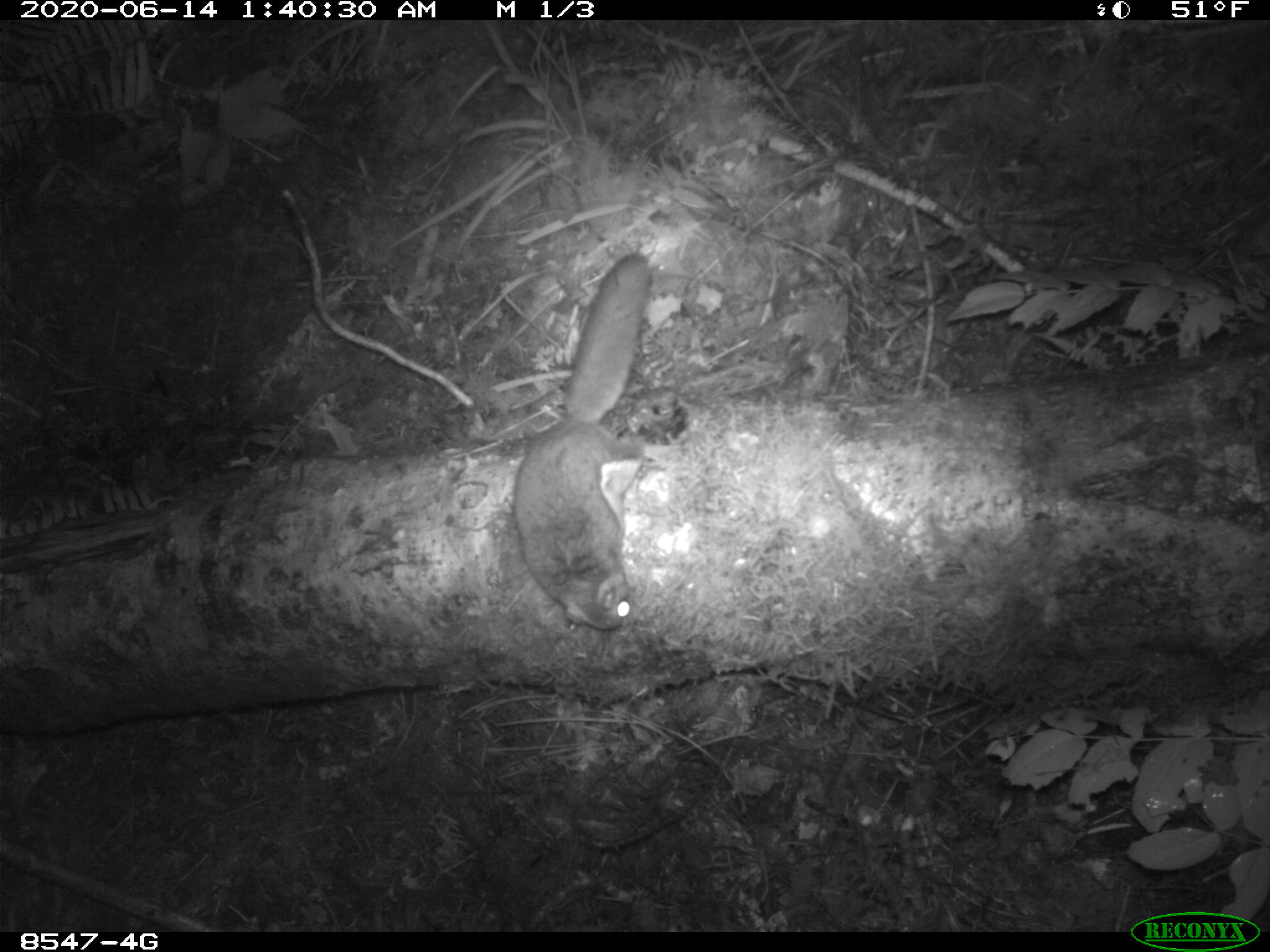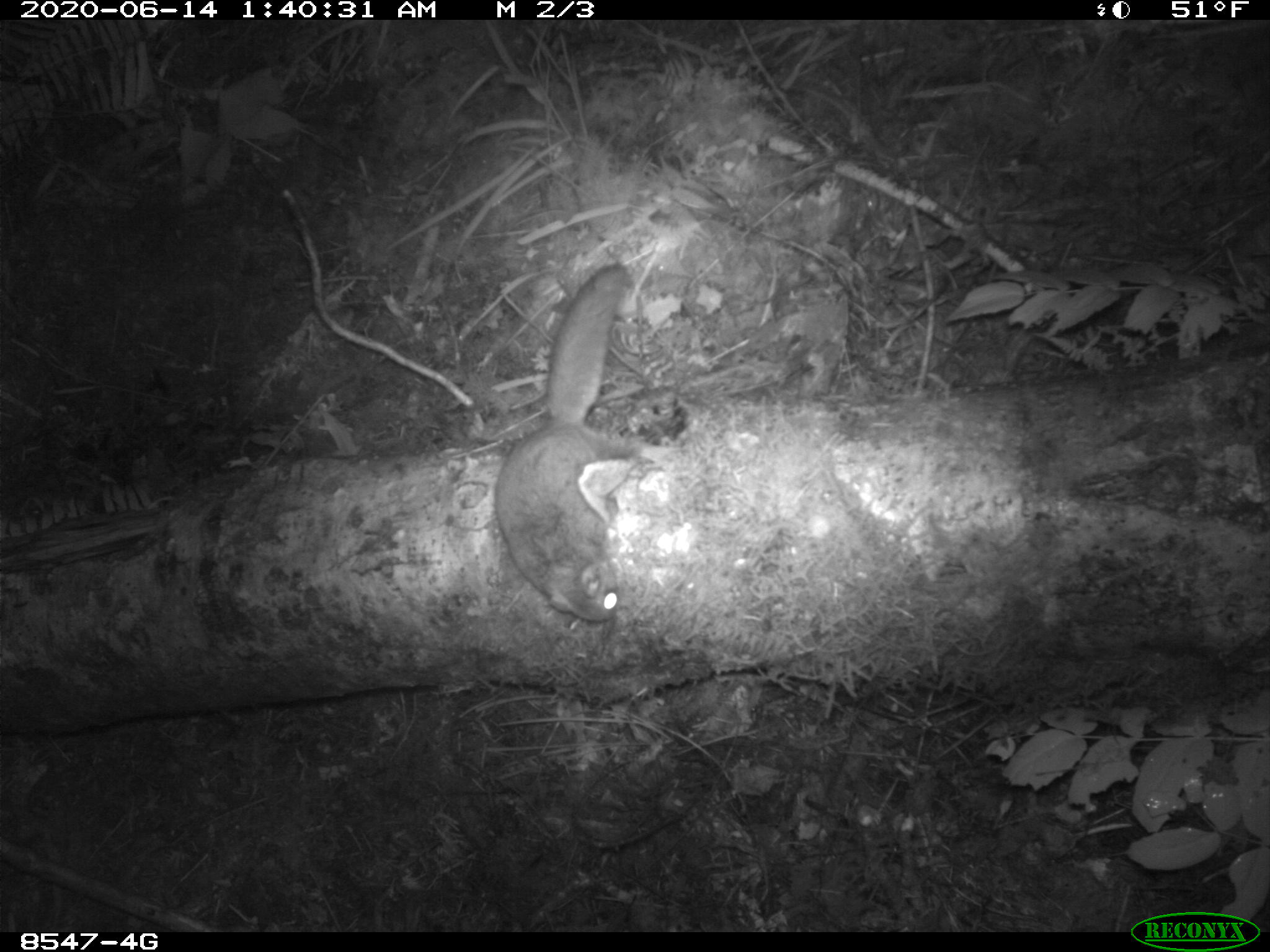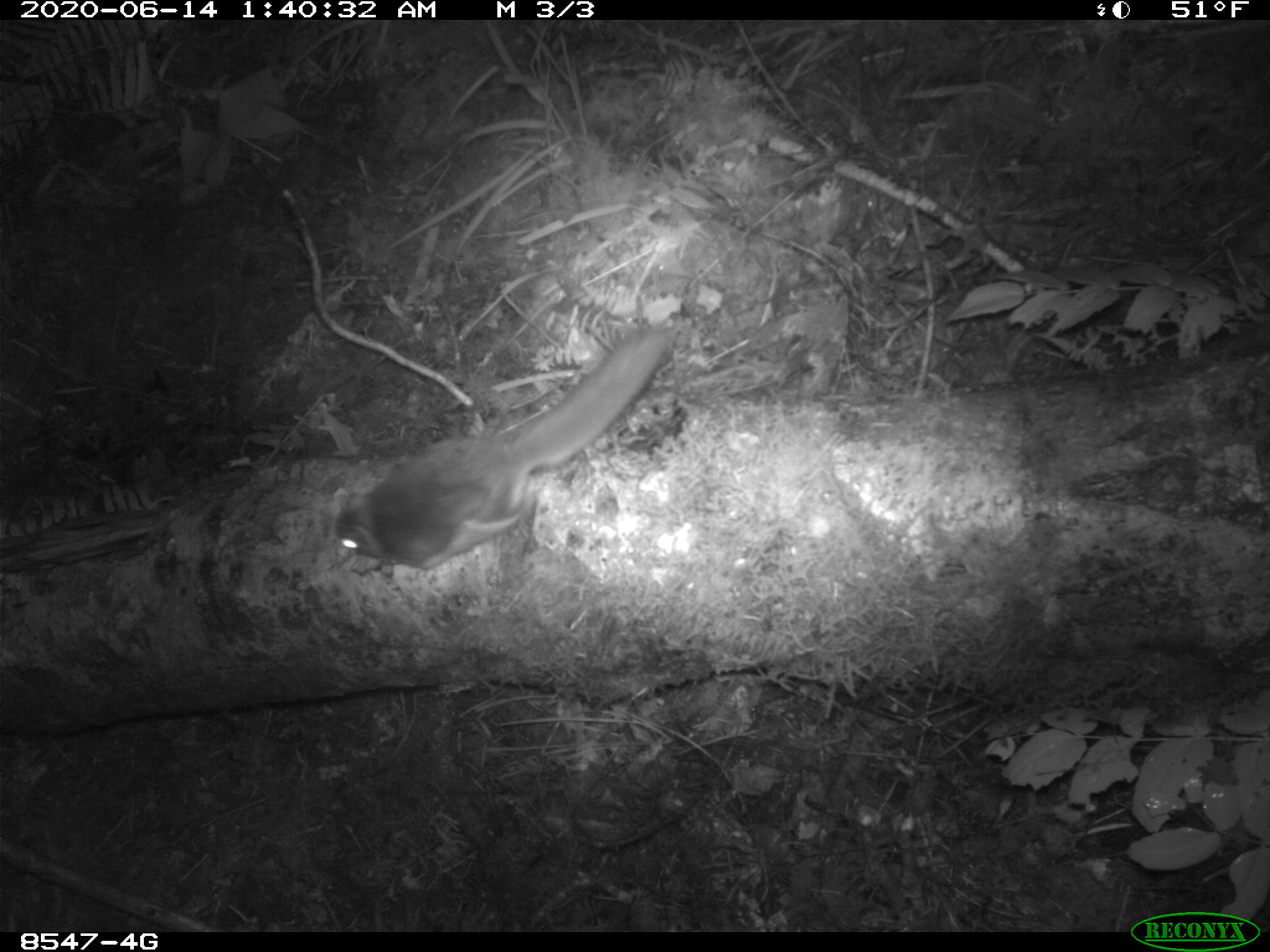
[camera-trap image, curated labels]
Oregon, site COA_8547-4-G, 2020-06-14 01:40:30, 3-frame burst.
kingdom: Animalia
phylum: Chordata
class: Mammalia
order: Rodentia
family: Sciuridae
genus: Glaucomys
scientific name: Glaucomys oregonensis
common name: humboldt's flying squirrel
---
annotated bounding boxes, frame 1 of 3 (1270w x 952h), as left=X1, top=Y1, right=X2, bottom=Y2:
humboldt's flying squirrel: left=500, top=243, right=664, bottom=644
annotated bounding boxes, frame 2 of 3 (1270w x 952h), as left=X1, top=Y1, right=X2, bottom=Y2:
humboldt's flying squirrel: left=487, top=252, right=654, bottom=635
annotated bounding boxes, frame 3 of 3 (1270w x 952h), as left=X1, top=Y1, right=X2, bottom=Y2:
humboldt's flying squirrel: left=320, top=317, right=682, bottom=583